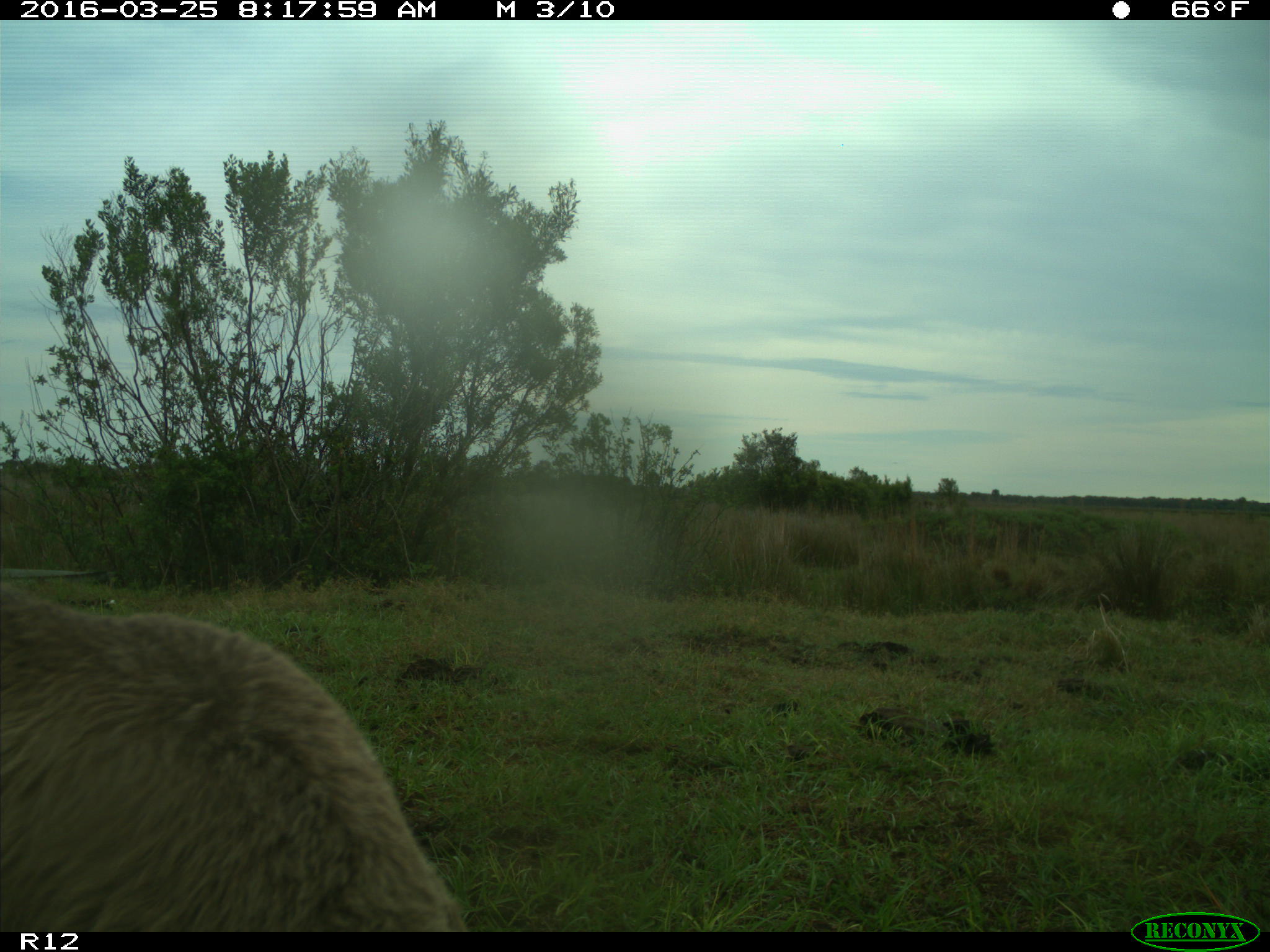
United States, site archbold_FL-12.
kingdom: Animalia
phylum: Chordata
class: Mammalia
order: Artiodactyla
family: Bovidae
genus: Bos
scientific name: Bos taurus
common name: domestic cow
Bos taurus (domestic cow).